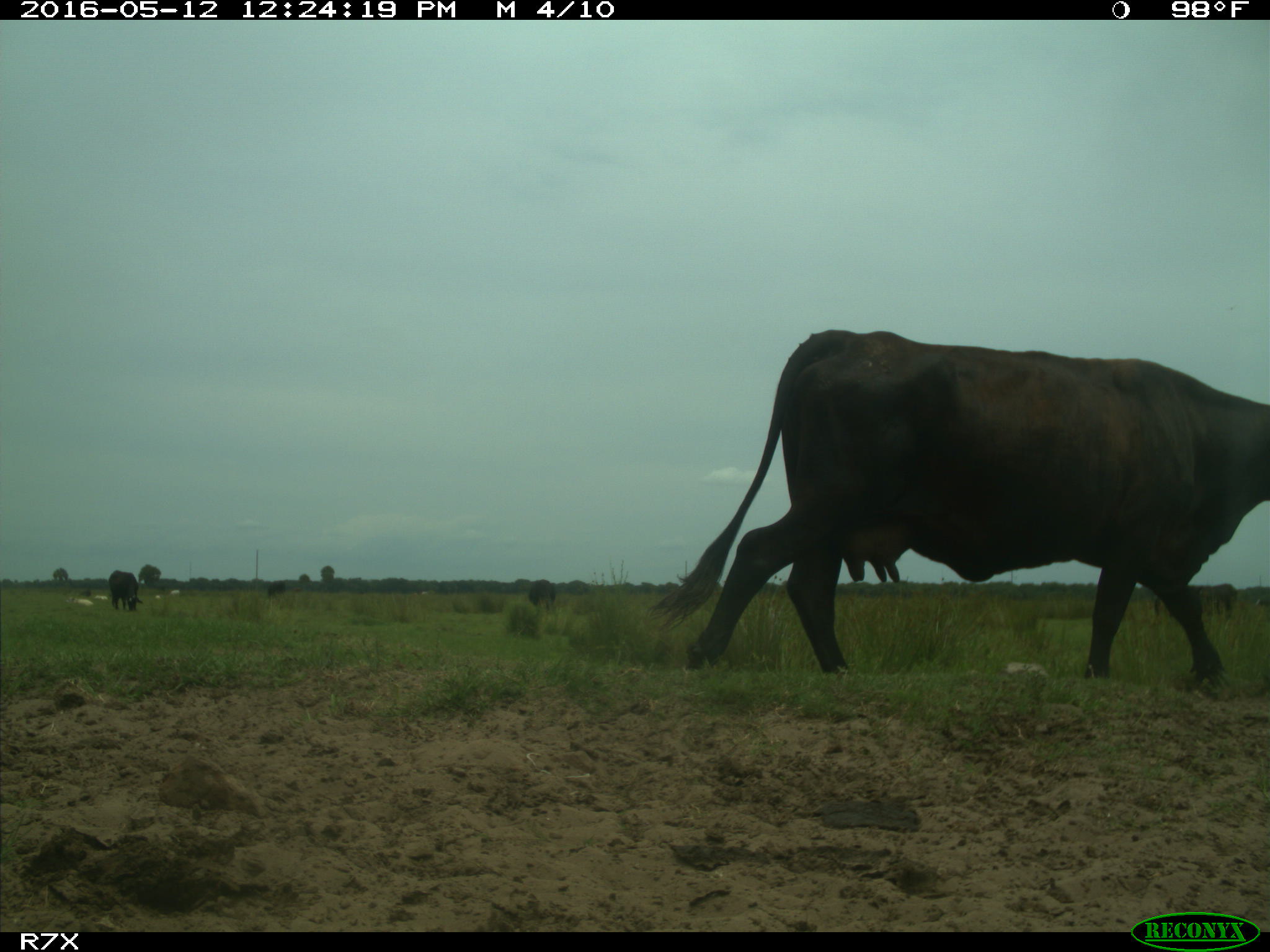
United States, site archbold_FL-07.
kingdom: Animalia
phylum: Chordata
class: Mammalia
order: Artiodactyla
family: Bovidae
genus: Bos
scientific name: Bos taurus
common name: domestic cow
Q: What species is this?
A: Bos taurus (domestic cow).